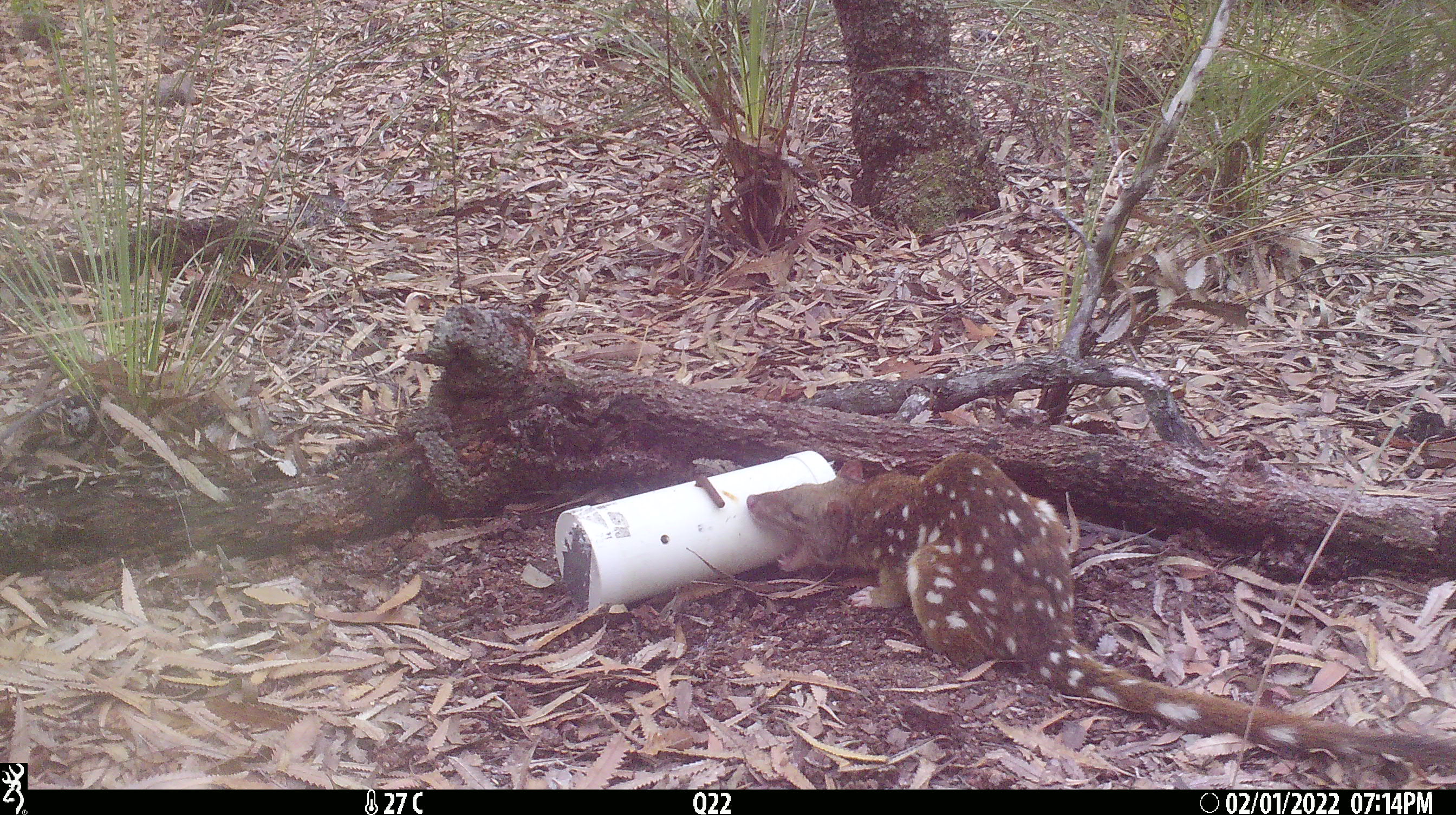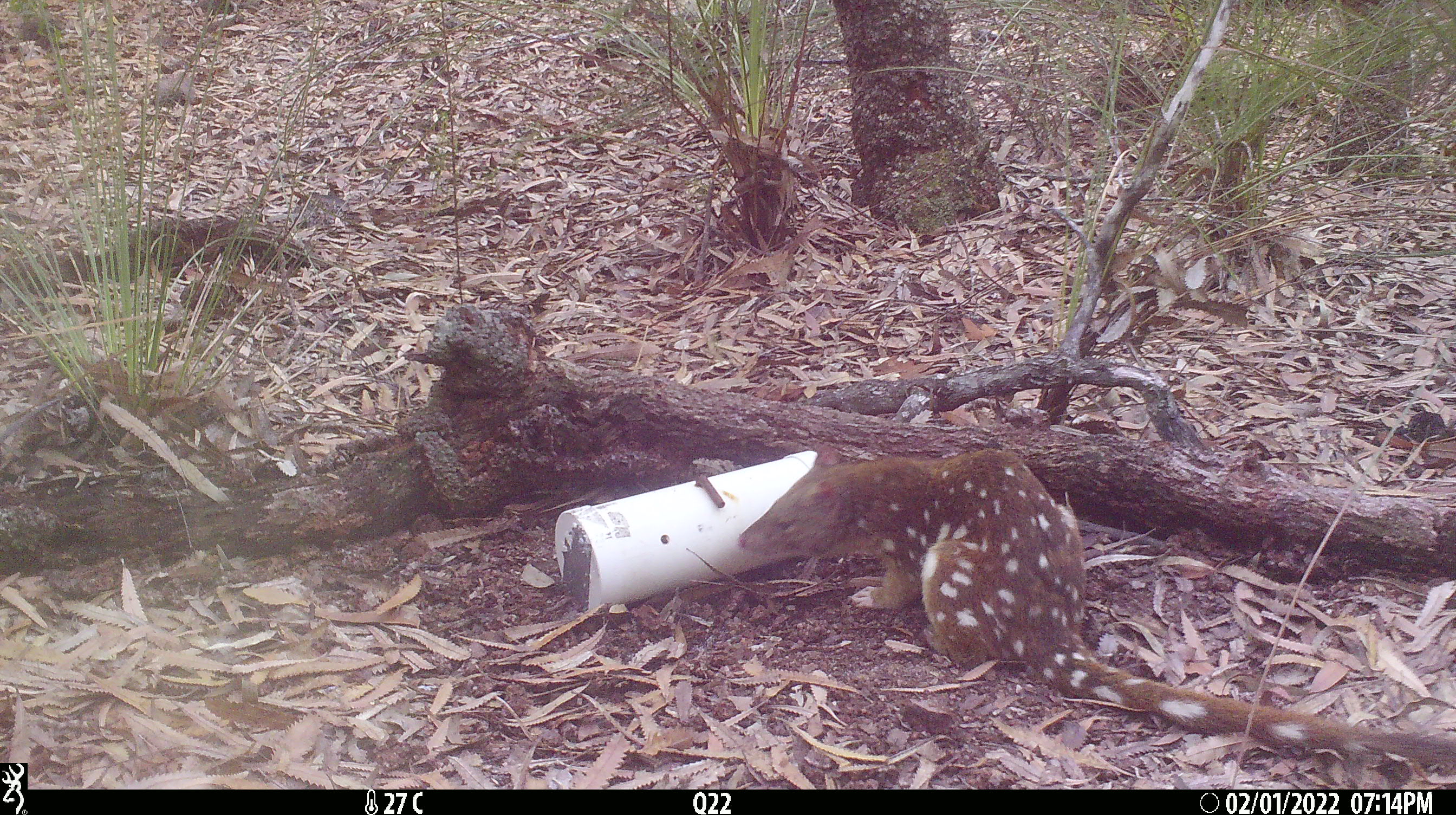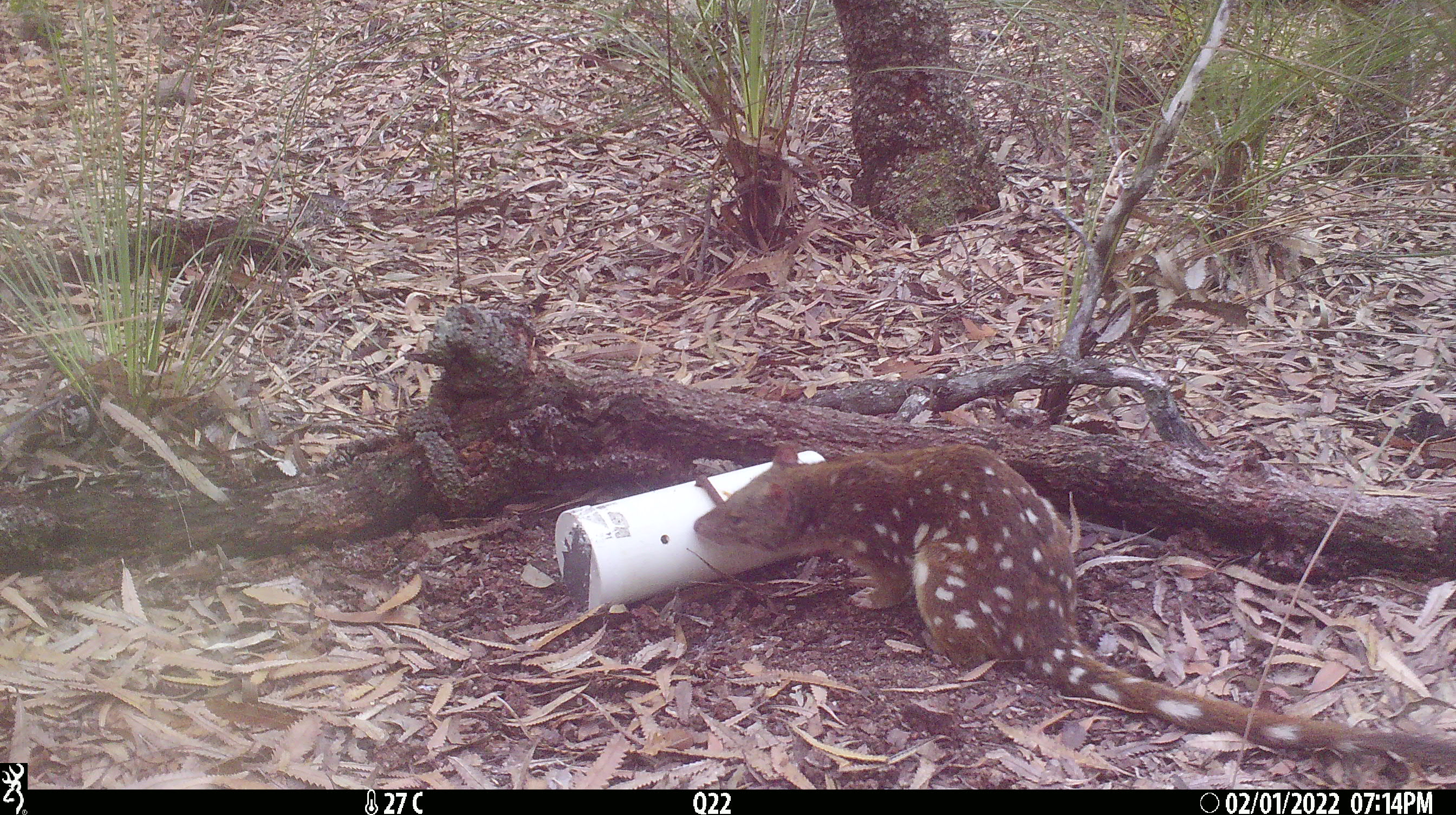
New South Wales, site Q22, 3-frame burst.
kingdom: Animalia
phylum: Chordata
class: Mammalia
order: Dasyuromorphia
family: Dasyuridae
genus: Dasyurus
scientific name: Dasyurus maculatus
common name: spotted-tailed quoll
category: quoll